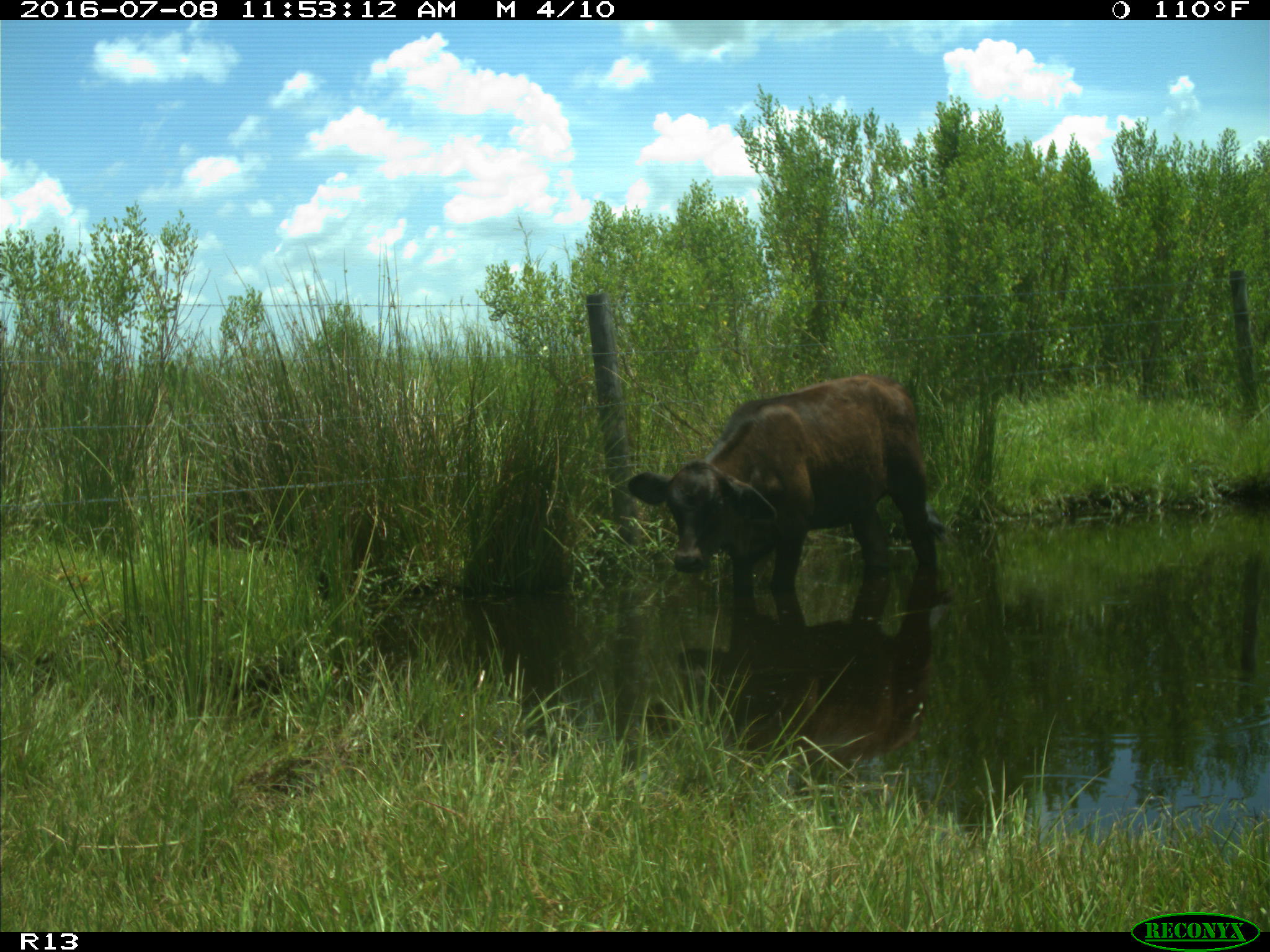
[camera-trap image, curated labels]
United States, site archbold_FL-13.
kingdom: Animalia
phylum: Chordata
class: Mammalia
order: Artiodactyla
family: Bovidae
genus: Bos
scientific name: Bos taurus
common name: domestic cow